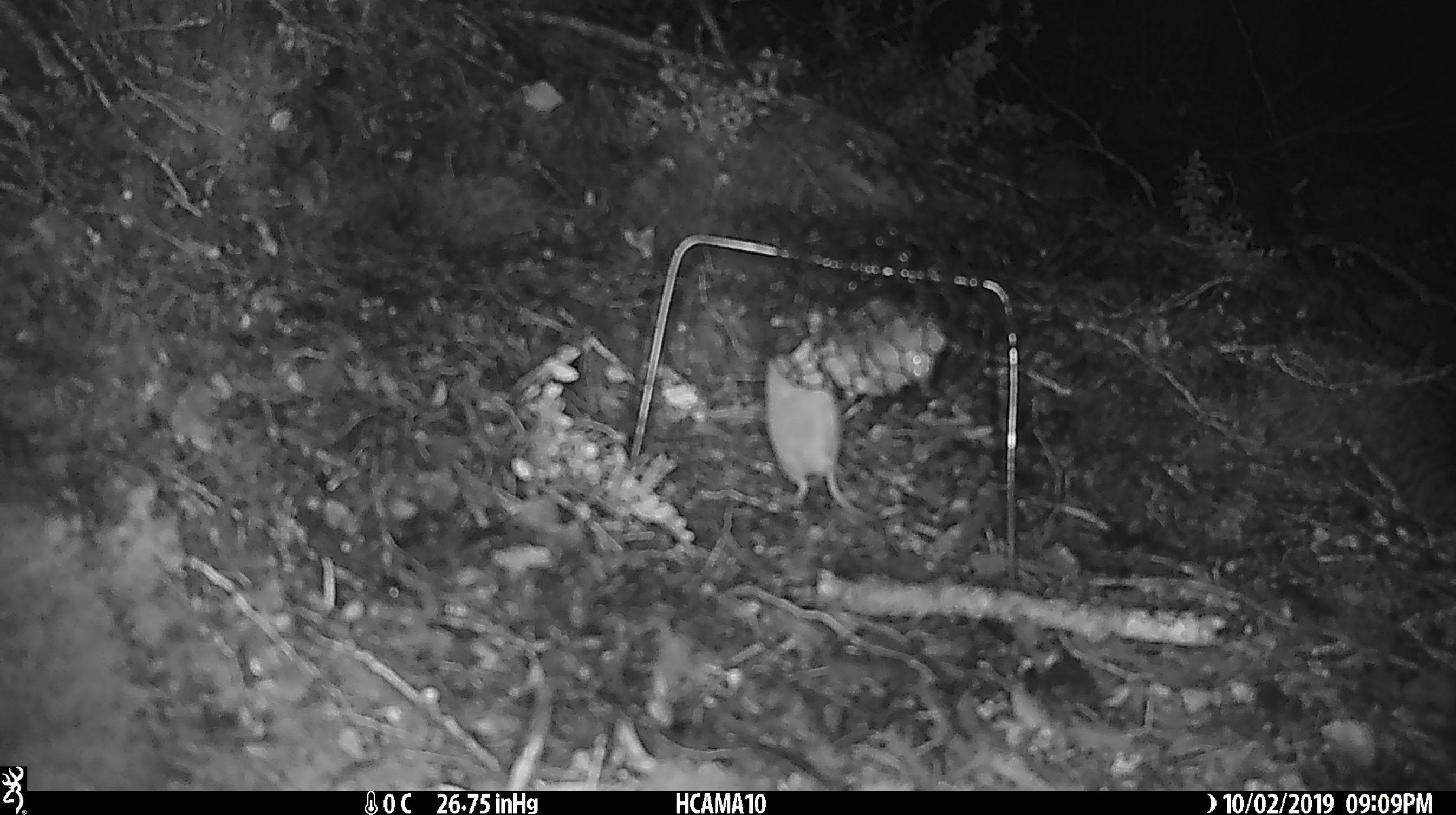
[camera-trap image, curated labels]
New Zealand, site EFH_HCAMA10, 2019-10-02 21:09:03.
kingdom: Animalia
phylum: Chordata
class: Mammalia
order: Rodentia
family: Muridae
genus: Mus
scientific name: Mus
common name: mouse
Mouse (Mus).